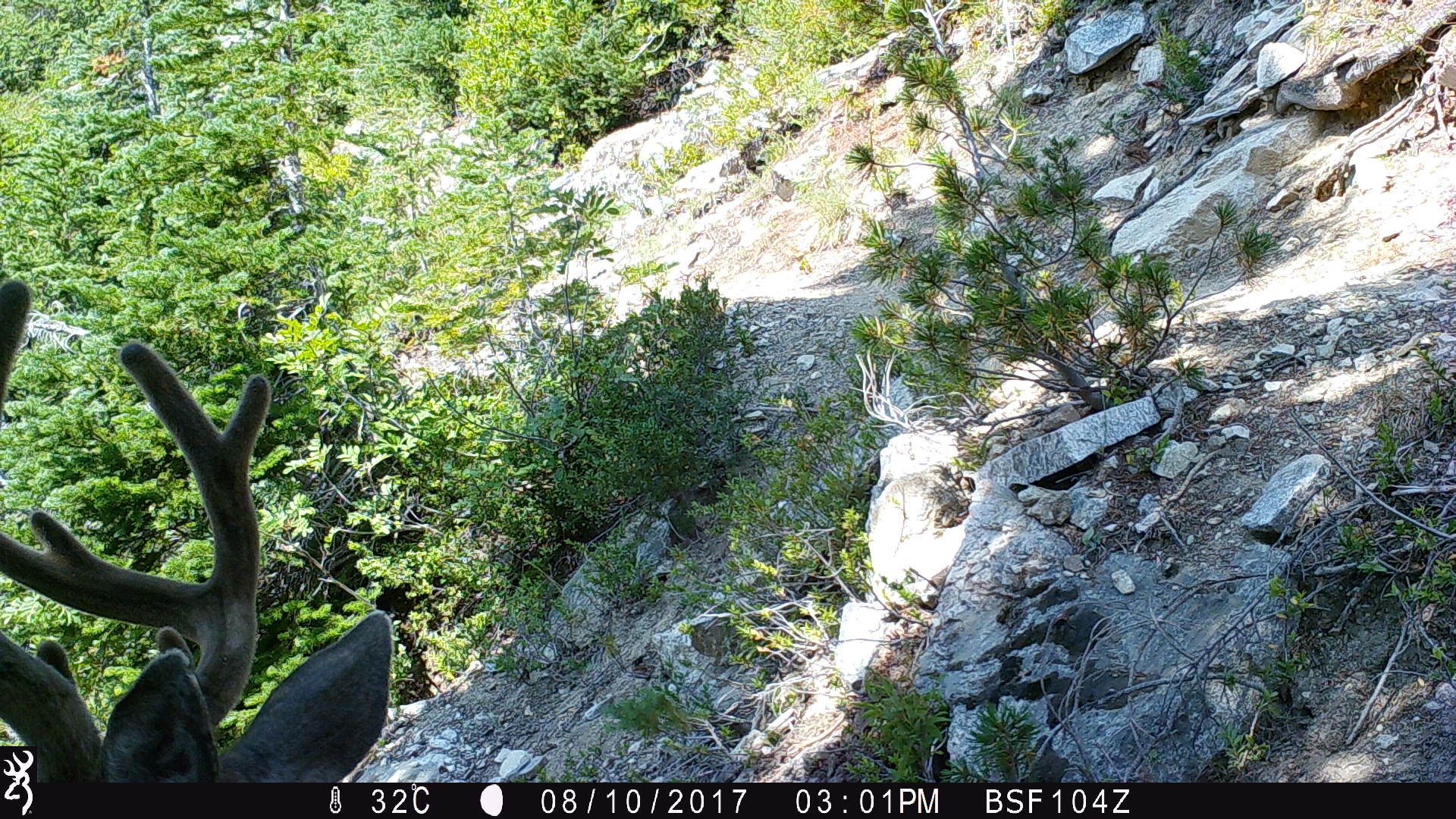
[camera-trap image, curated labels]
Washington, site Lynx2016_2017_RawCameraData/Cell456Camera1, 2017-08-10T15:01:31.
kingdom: Animalia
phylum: Chordata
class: Mammalia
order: Artiodactyla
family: Cervidae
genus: Odocoileus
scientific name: Odocoileus hemionus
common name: mule deer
Odocoileus hemionus (mule deer). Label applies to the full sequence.